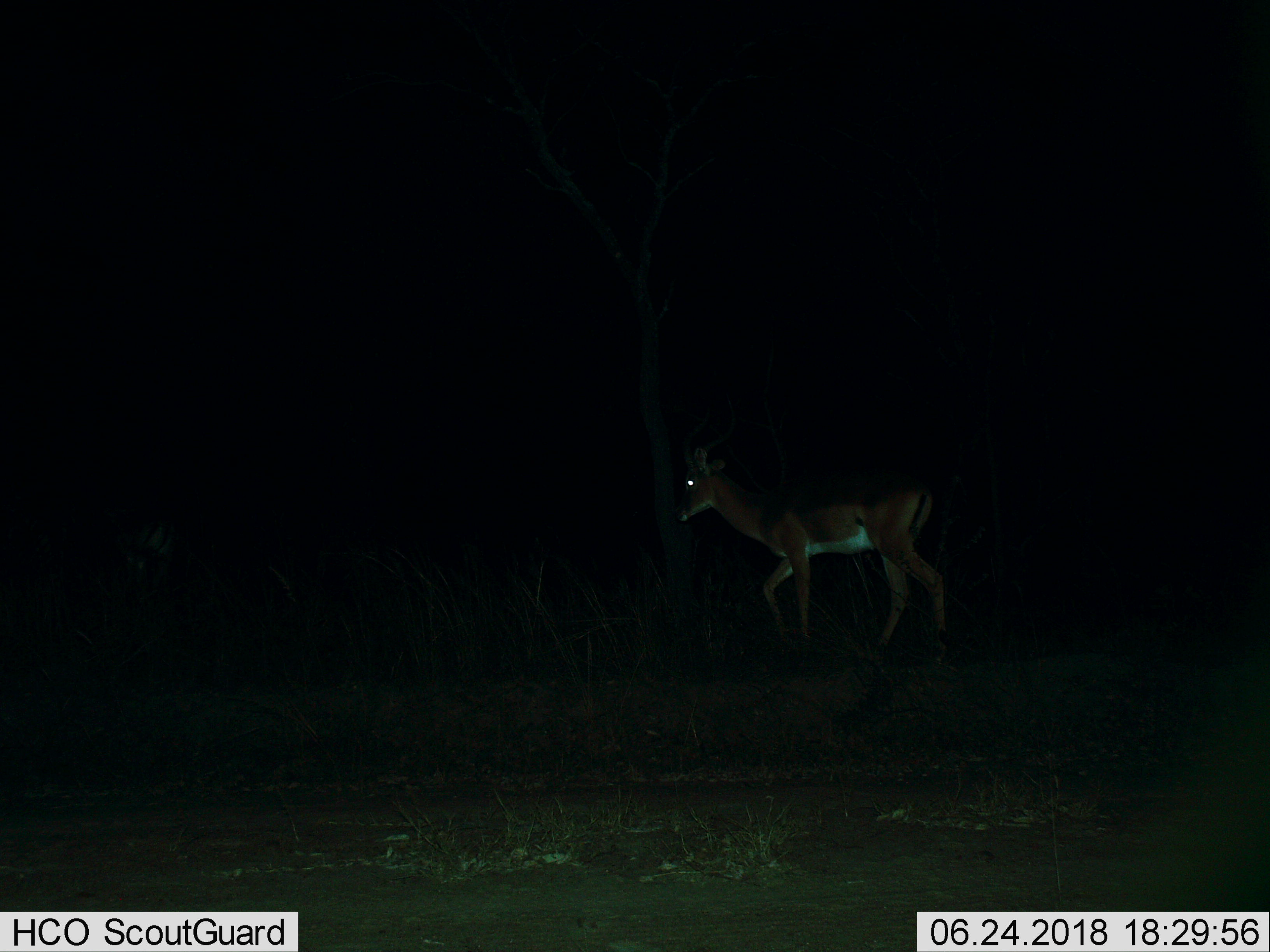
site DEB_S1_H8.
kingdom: Animalia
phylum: Chordata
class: Mammalia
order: Artiodactyla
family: Bovidae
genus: Aepyceros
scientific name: Aepyceros melampus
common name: impala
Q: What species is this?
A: Impala (Aepyceros melampus).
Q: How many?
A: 1.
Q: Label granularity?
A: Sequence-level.